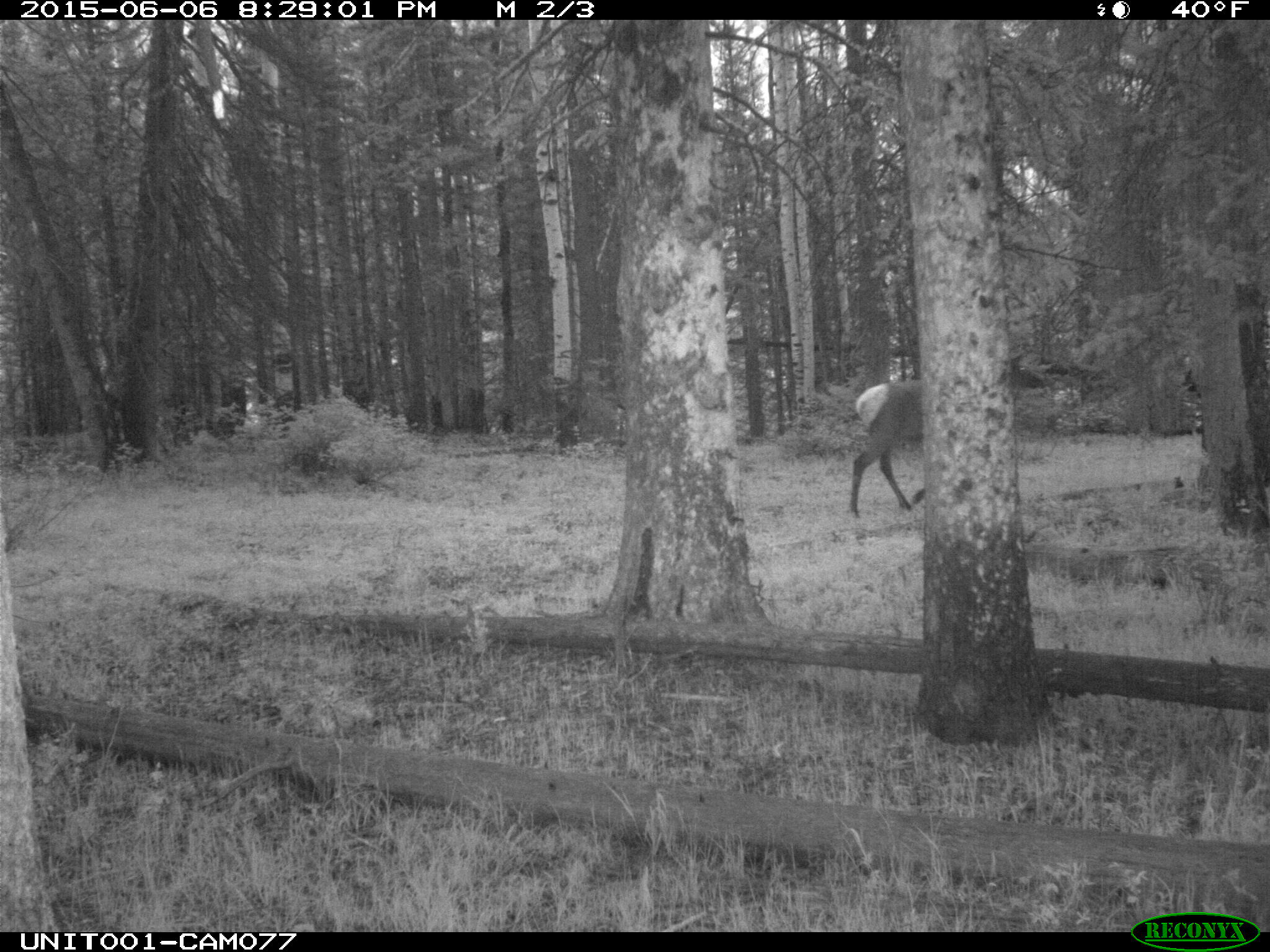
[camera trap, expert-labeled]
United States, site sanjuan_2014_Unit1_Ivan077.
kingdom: Animalia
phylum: Chordata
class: Mammalia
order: Artiodactyla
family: Cervidae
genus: Cervus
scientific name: Cervus elaphus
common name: red deer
Cervus elaphus (red deer).